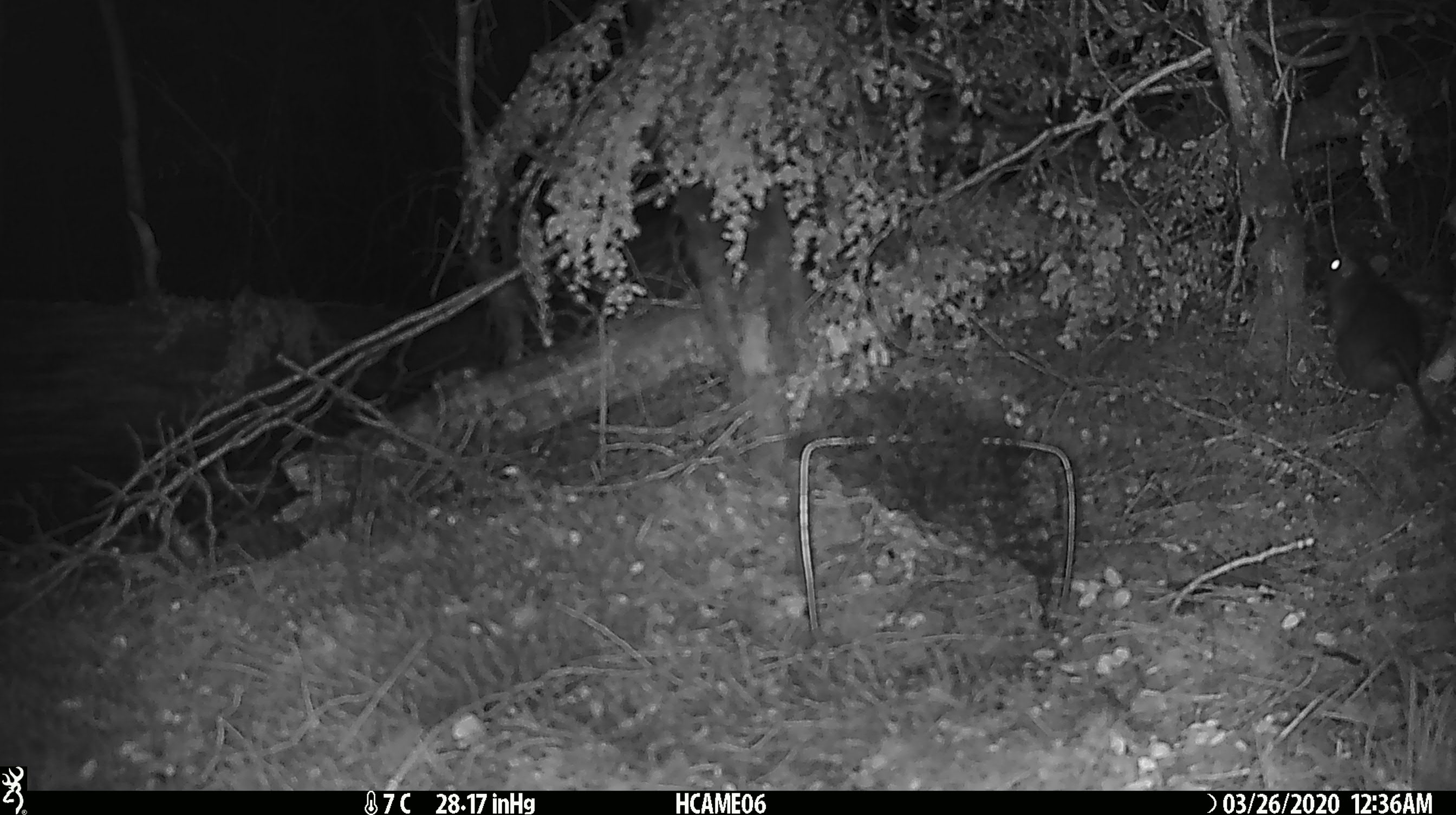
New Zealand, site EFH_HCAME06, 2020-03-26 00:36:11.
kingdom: Animalia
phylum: Chordata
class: Mammalia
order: Rodentia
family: Muridae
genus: Rattus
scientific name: Rattus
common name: rat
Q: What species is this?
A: Rat (Rattus).